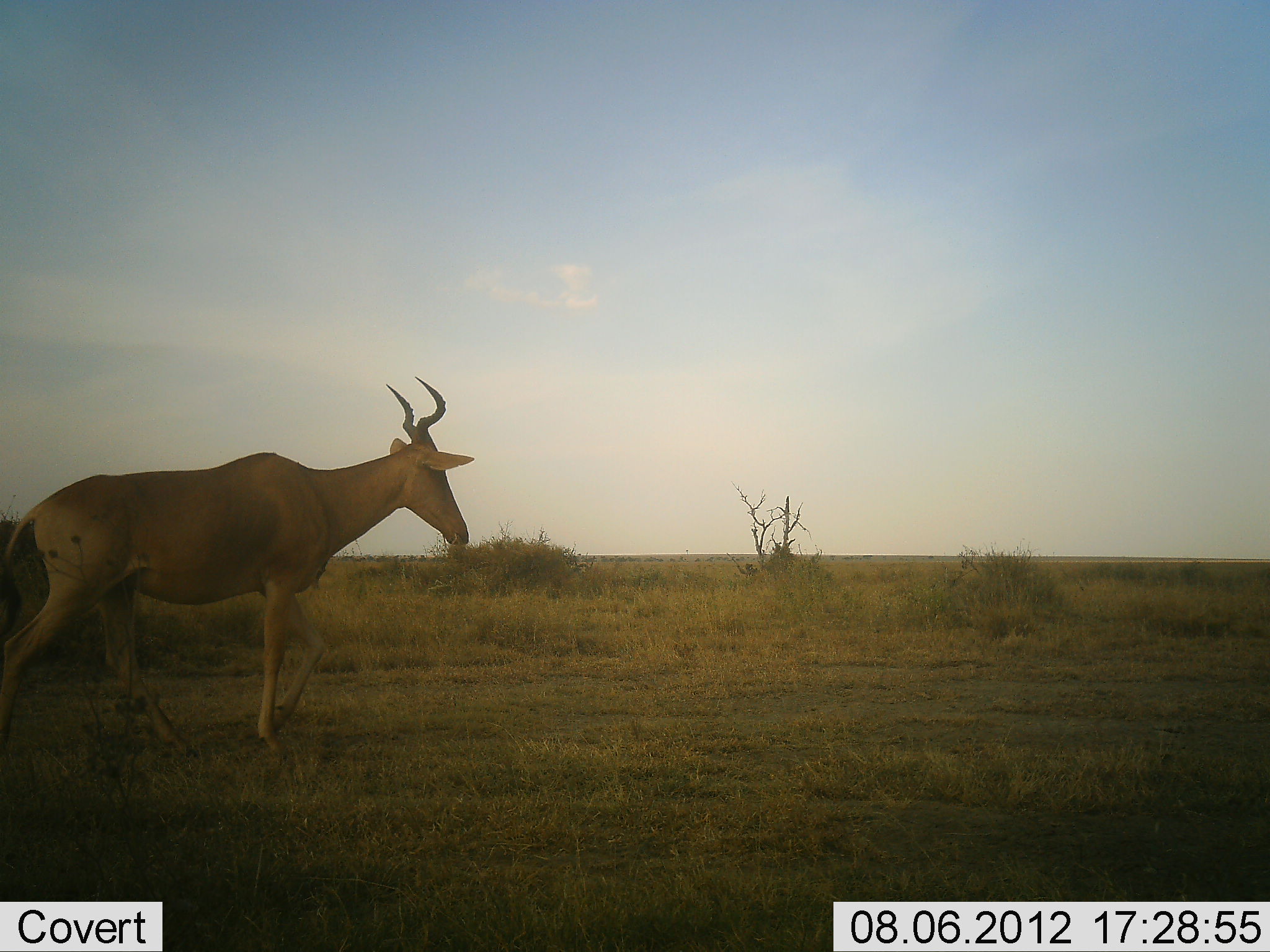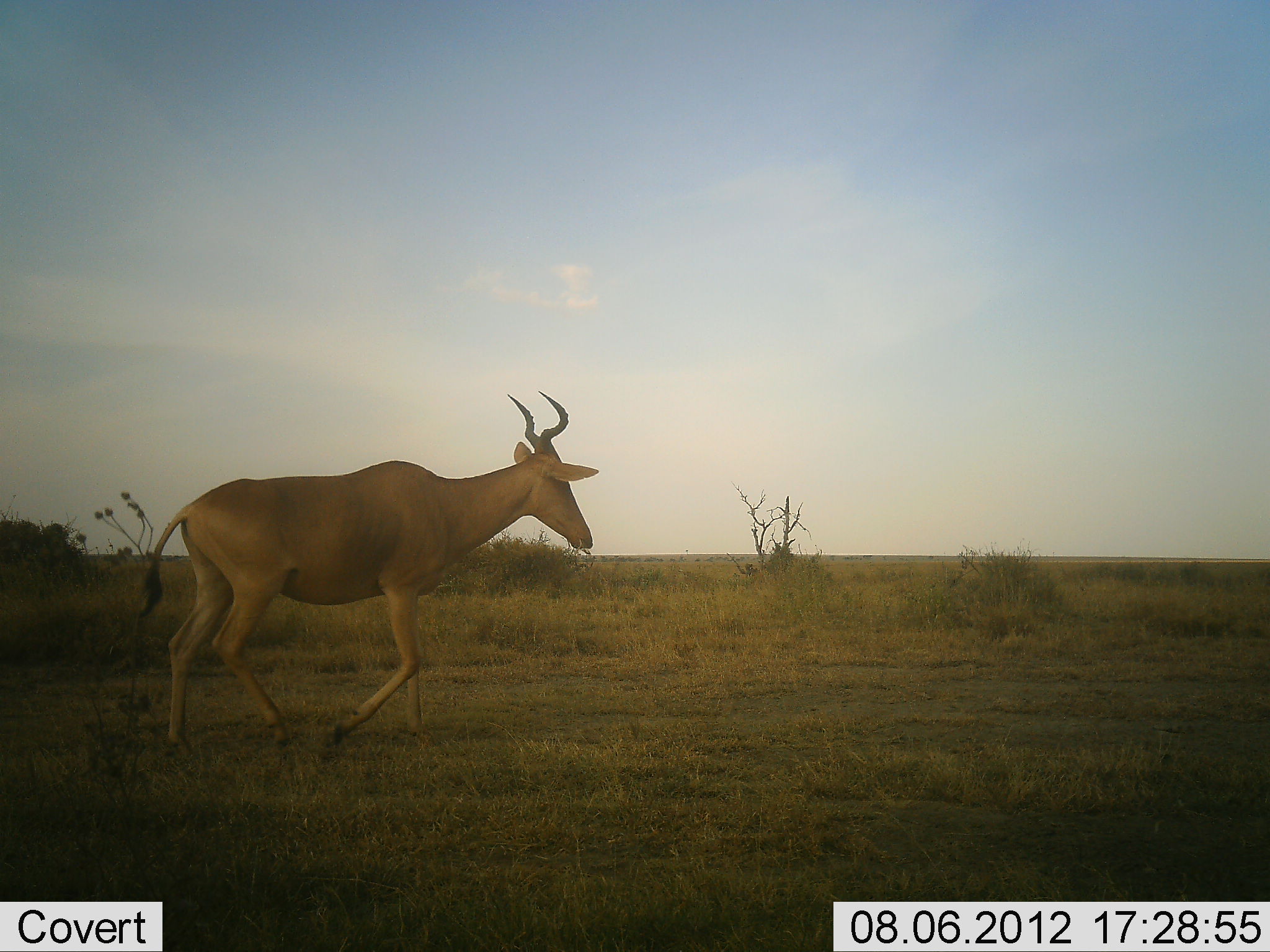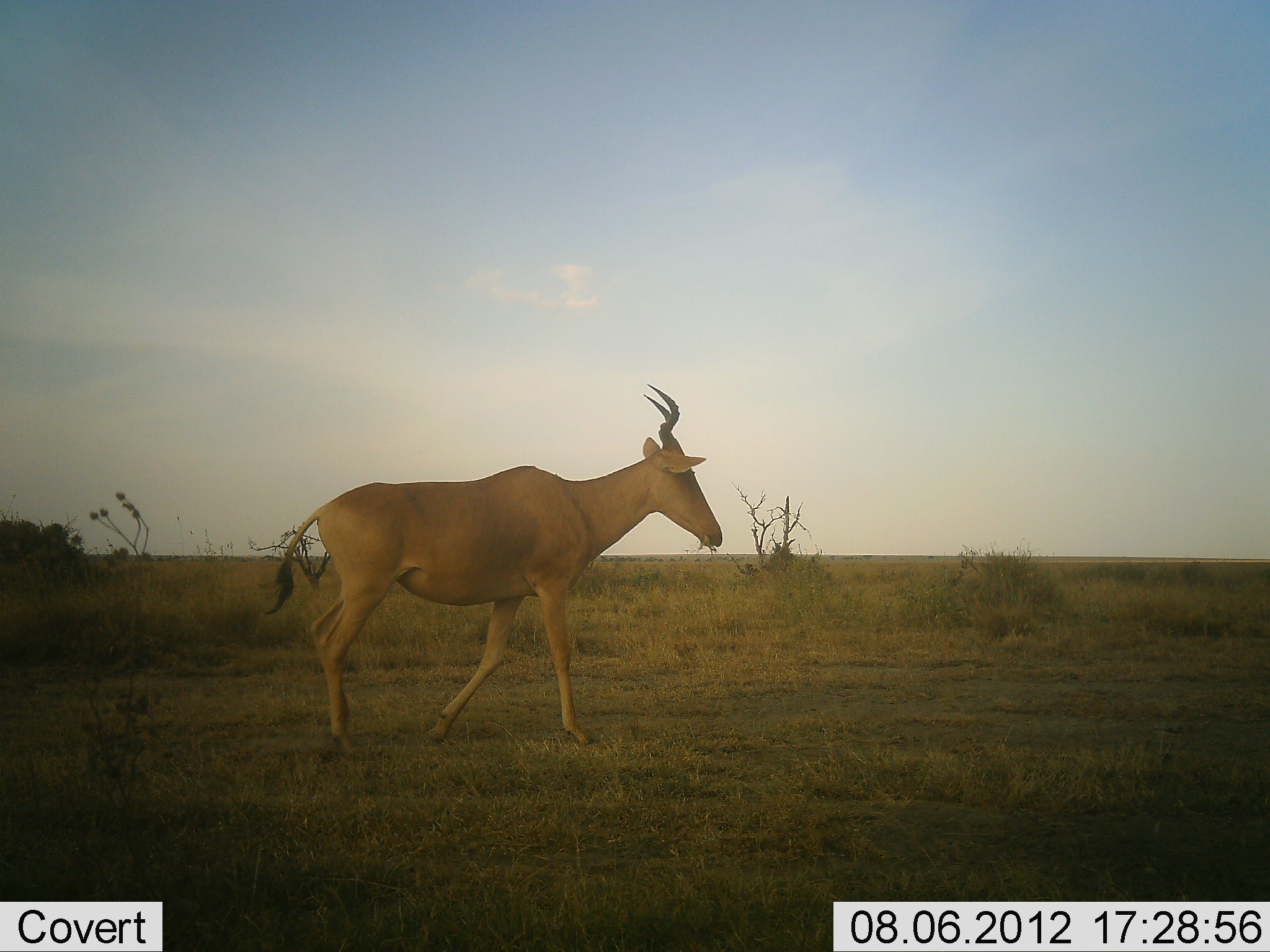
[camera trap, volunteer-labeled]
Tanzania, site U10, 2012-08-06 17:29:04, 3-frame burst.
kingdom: Animalia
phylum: Chordata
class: Mammalia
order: Artiodactyla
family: Bovidae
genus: Alcelaphus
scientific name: Alcelaphus buselaphus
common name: hartebeest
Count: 1.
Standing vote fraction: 10%.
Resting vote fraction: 0%.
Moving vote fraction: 100%.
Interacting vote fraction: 0%.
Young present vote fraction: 0%.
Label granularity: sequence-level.